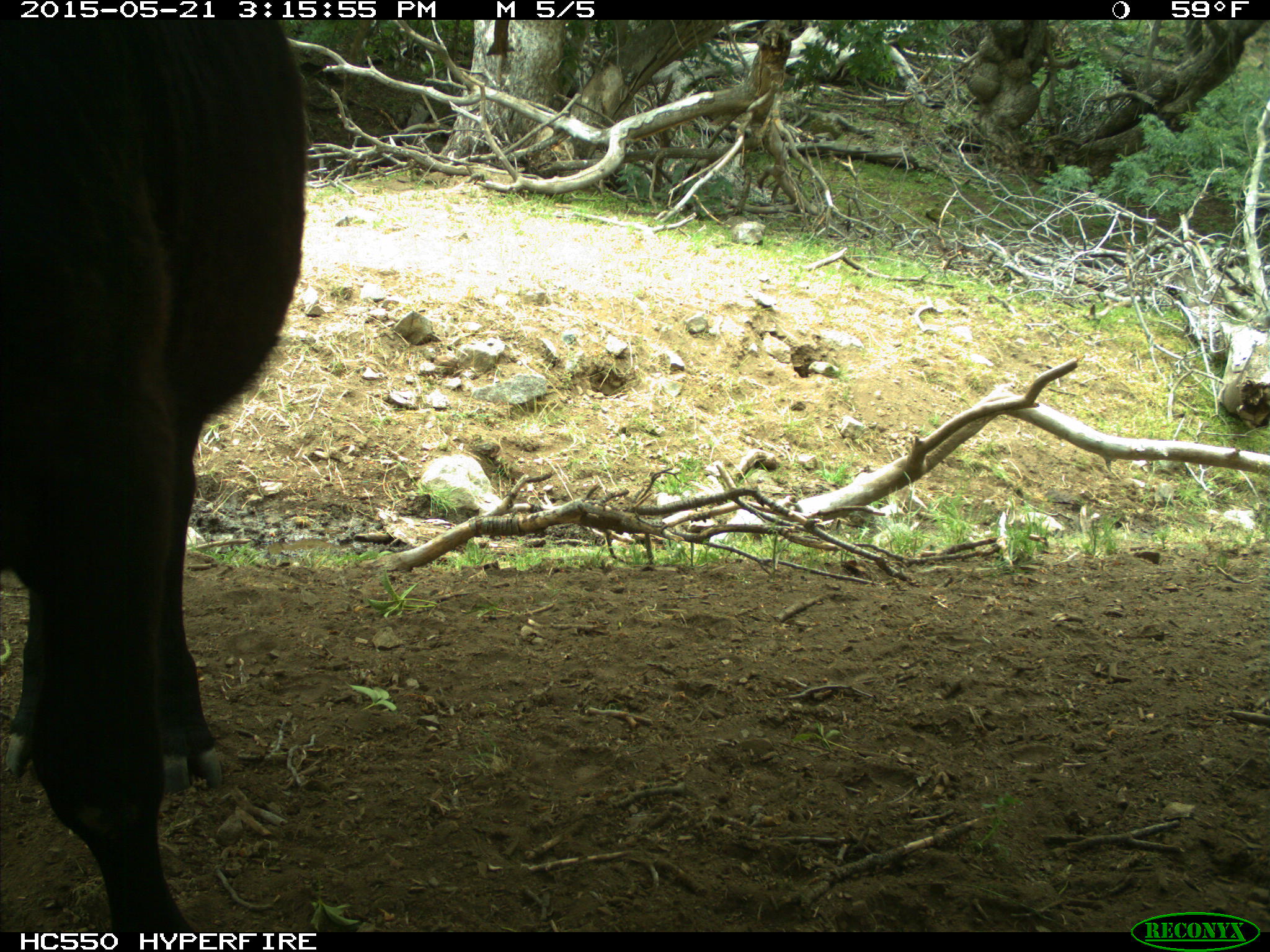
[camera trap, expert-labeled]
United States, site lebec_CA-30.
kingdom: Animalia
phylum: Chordata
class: Mammalia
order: Artiodactyla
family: Bovidae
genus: Bos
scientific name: Bos taurus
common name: domestic cow